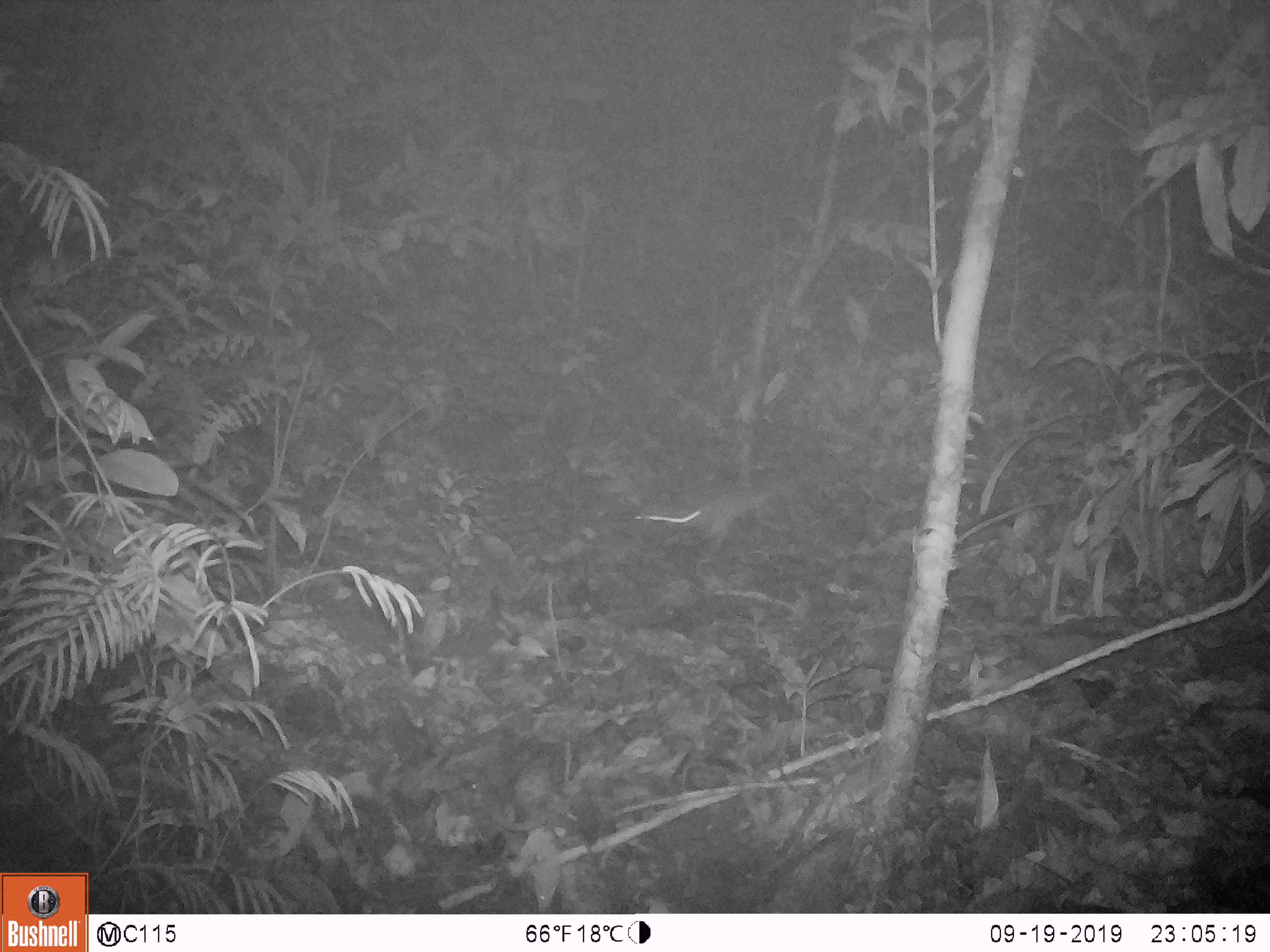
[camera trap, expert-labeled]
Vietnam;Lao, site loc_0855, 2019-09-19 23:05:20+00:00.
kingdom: Animalia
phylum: Chordata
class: Mammalia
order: Rodentia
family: Muridae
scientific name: Muridae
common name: old-world mice and rats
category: unidentified murid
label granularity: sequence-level